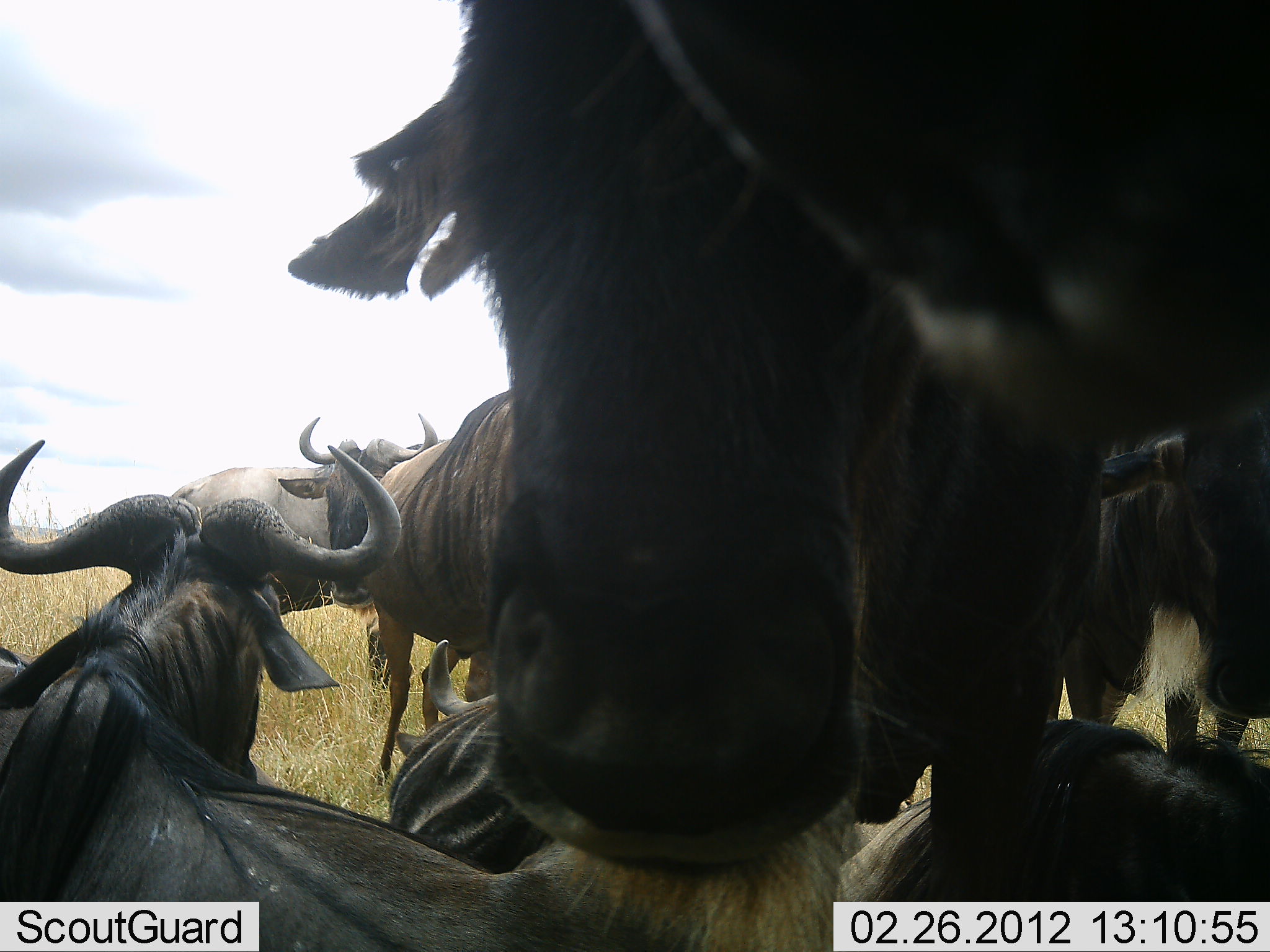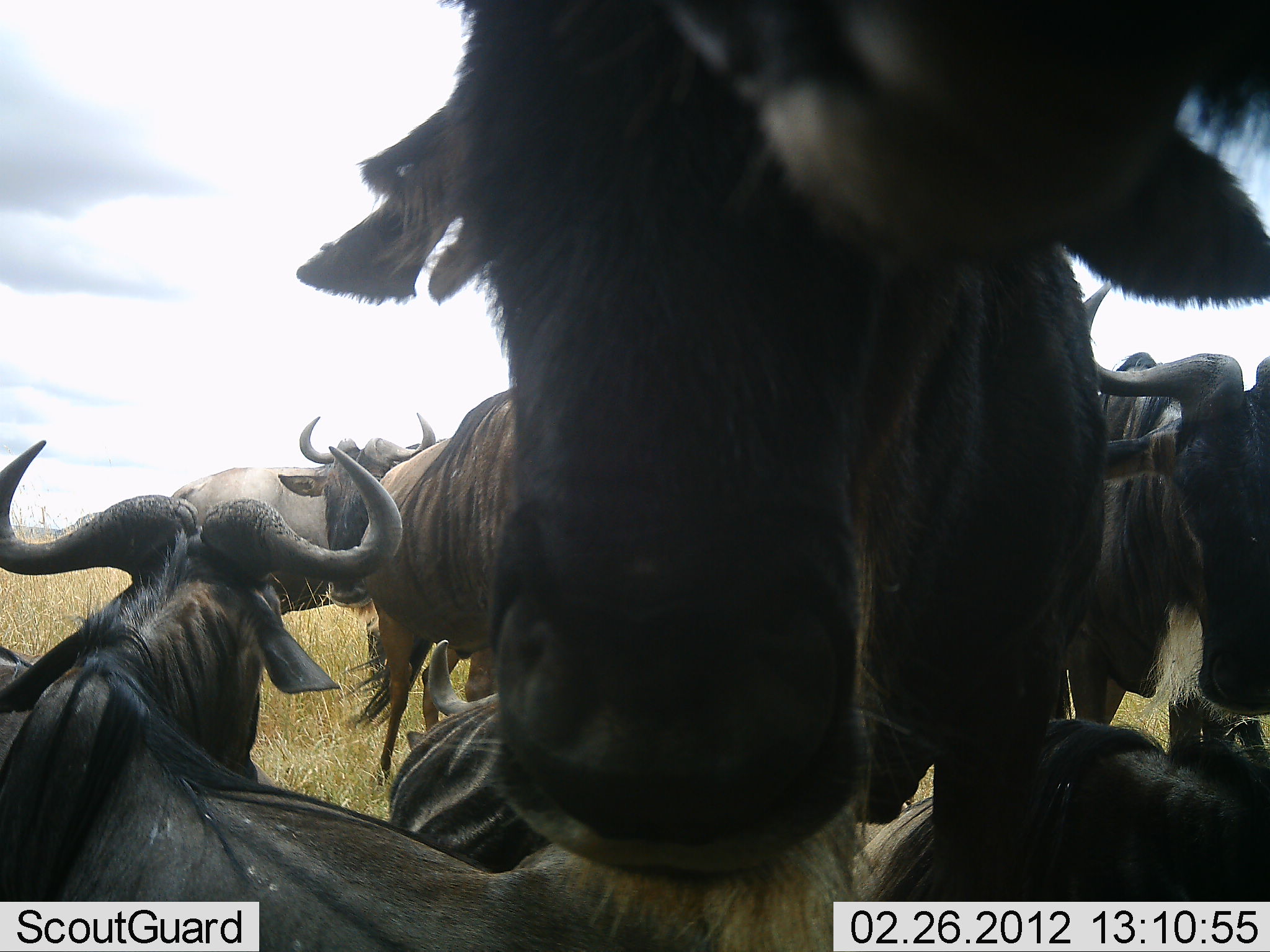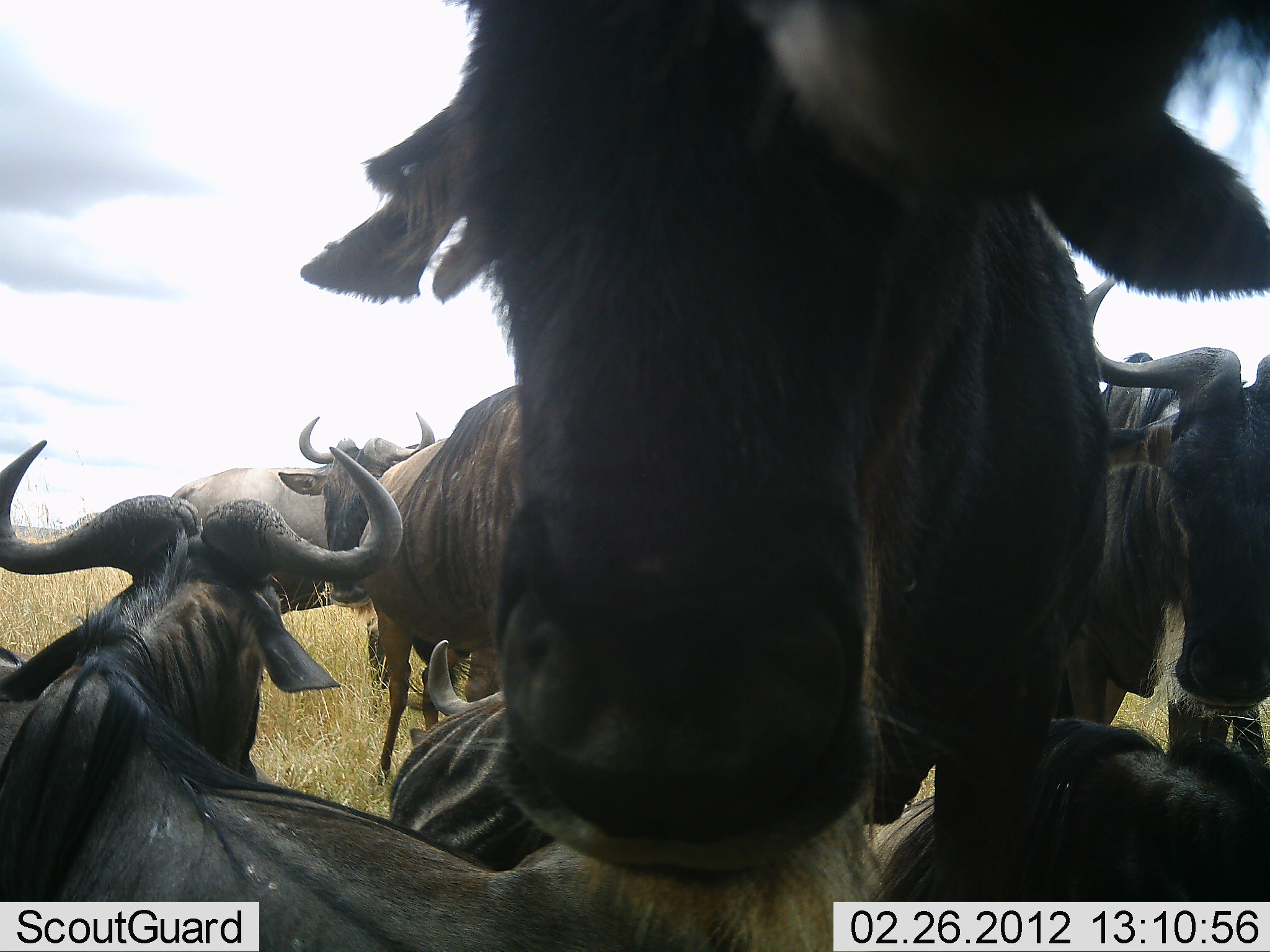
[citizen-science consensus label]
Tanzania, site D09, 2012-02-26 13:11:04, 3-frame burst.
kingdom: Animalia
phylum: Chordata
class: Mammalia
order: Artiodactyla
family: Bovidae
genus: Connochaetes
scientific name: Connochaetes taurinus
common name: blue wildebeest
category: wildebeest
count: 8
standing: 74%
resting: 83%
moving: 13%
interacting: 17%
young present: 0%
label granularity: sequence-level